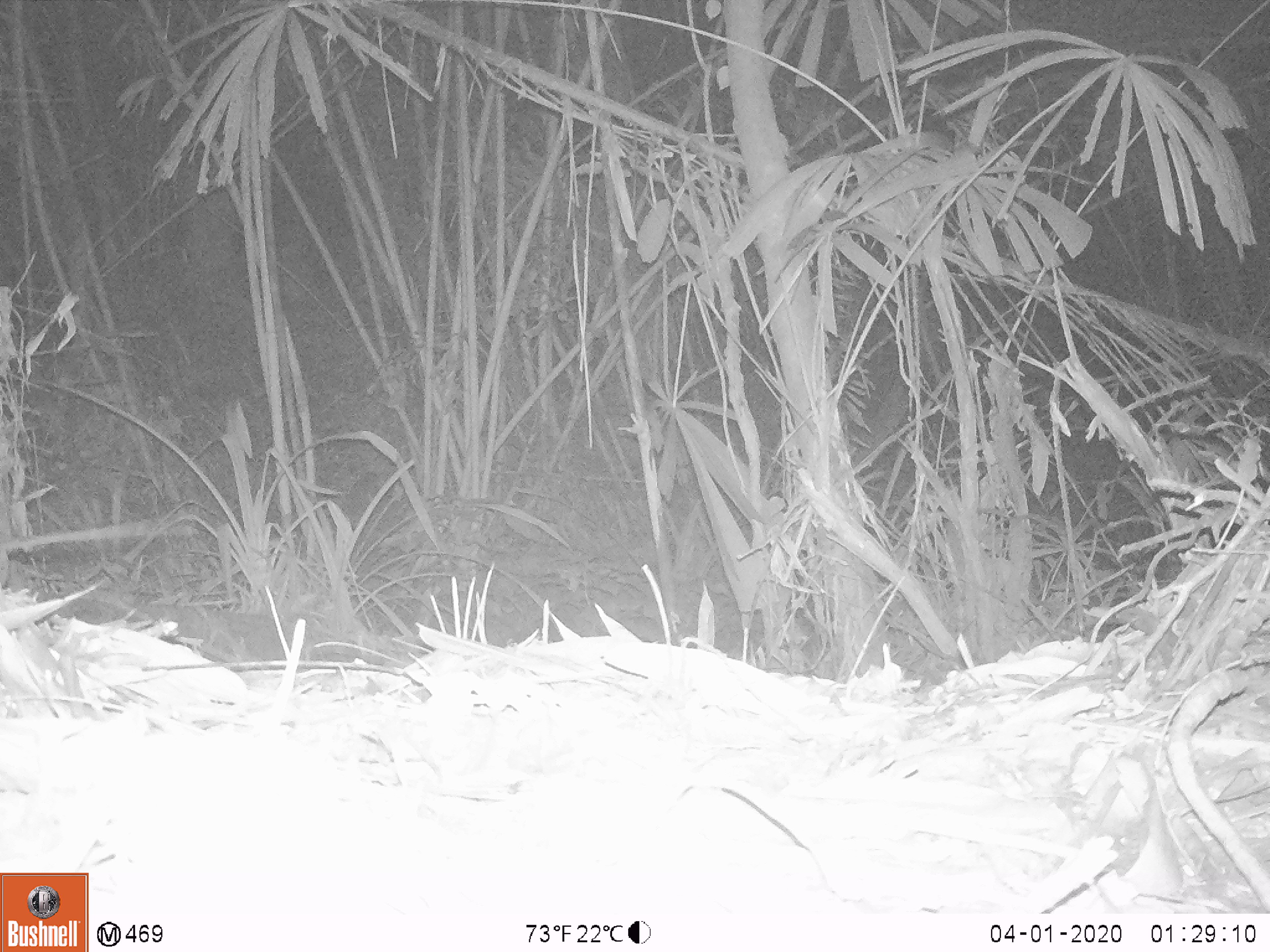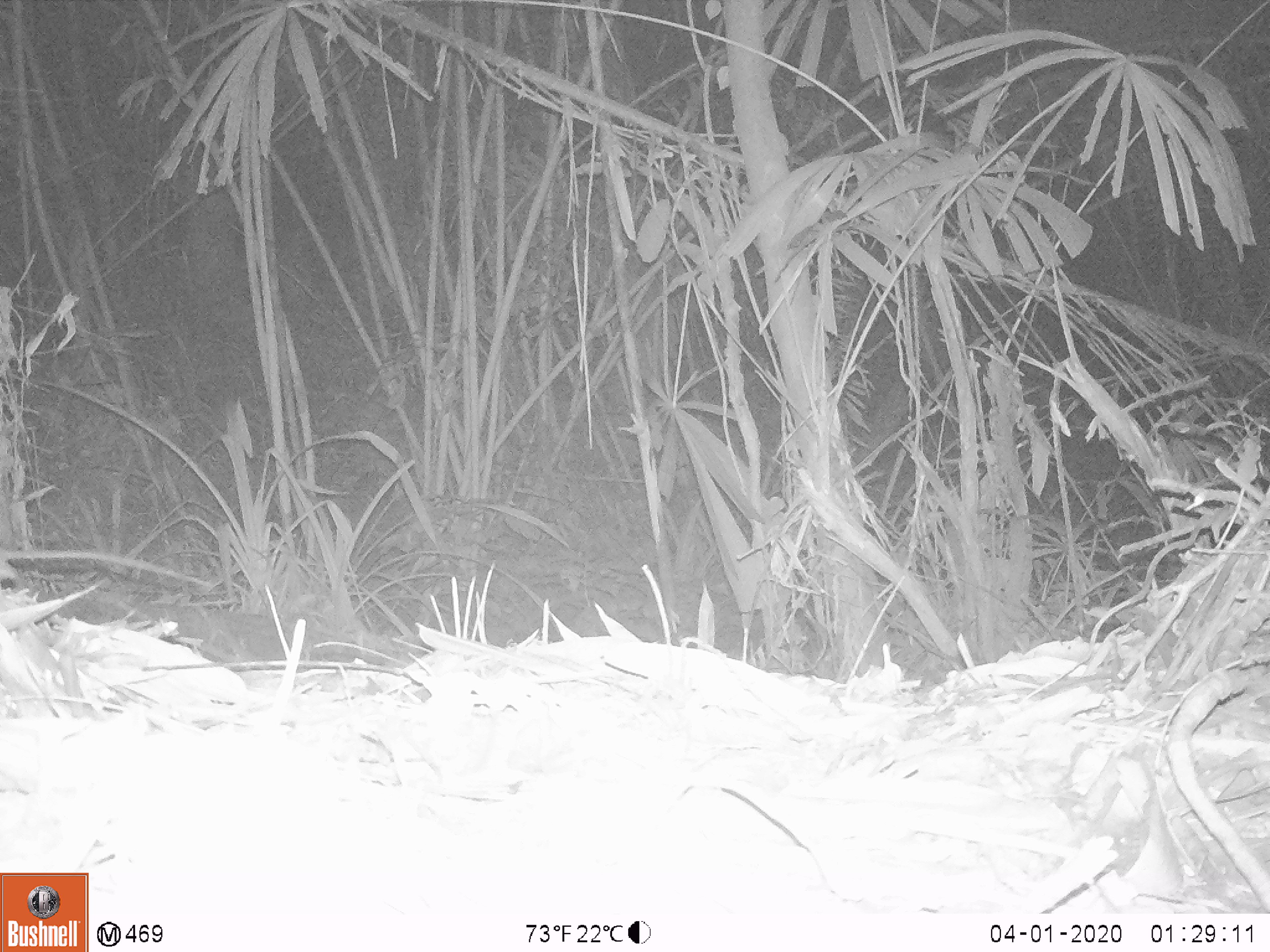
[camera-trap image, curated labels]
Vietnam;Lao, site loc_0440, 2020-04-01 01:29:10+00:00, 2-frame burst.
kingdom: Animalia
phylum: Chordata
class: Mammalia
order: Rodentia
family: Muridae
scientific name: Muridae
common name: old-world mice and rats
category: unidentified murid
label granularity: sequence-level